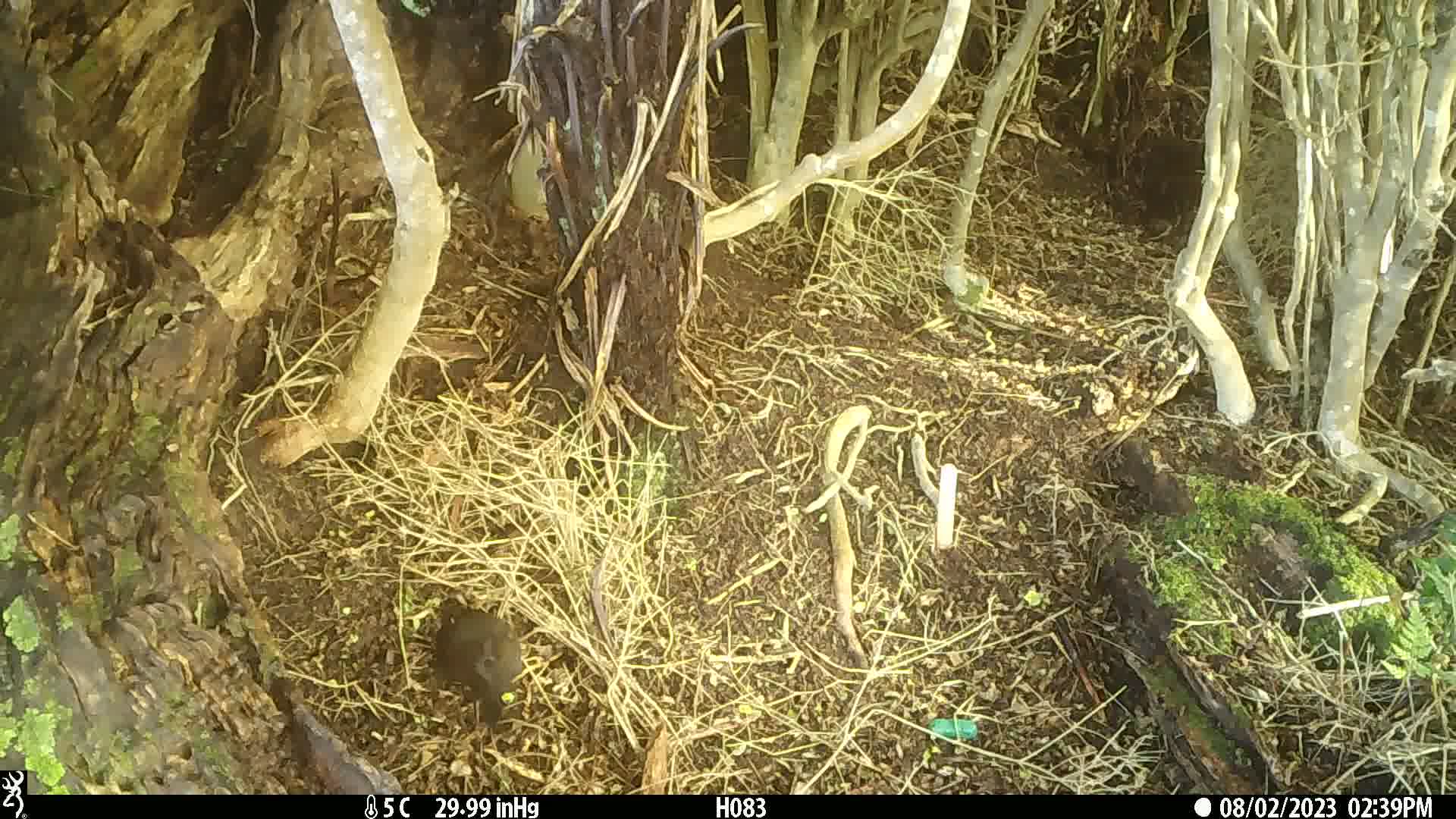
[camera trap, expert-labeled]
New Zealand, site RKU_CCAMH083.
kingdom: Animalia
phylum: Chordata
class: Aves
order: Passeriformes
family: Turdidae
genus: Turdus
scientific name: Turdus philomelos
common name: song thrush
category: thrush